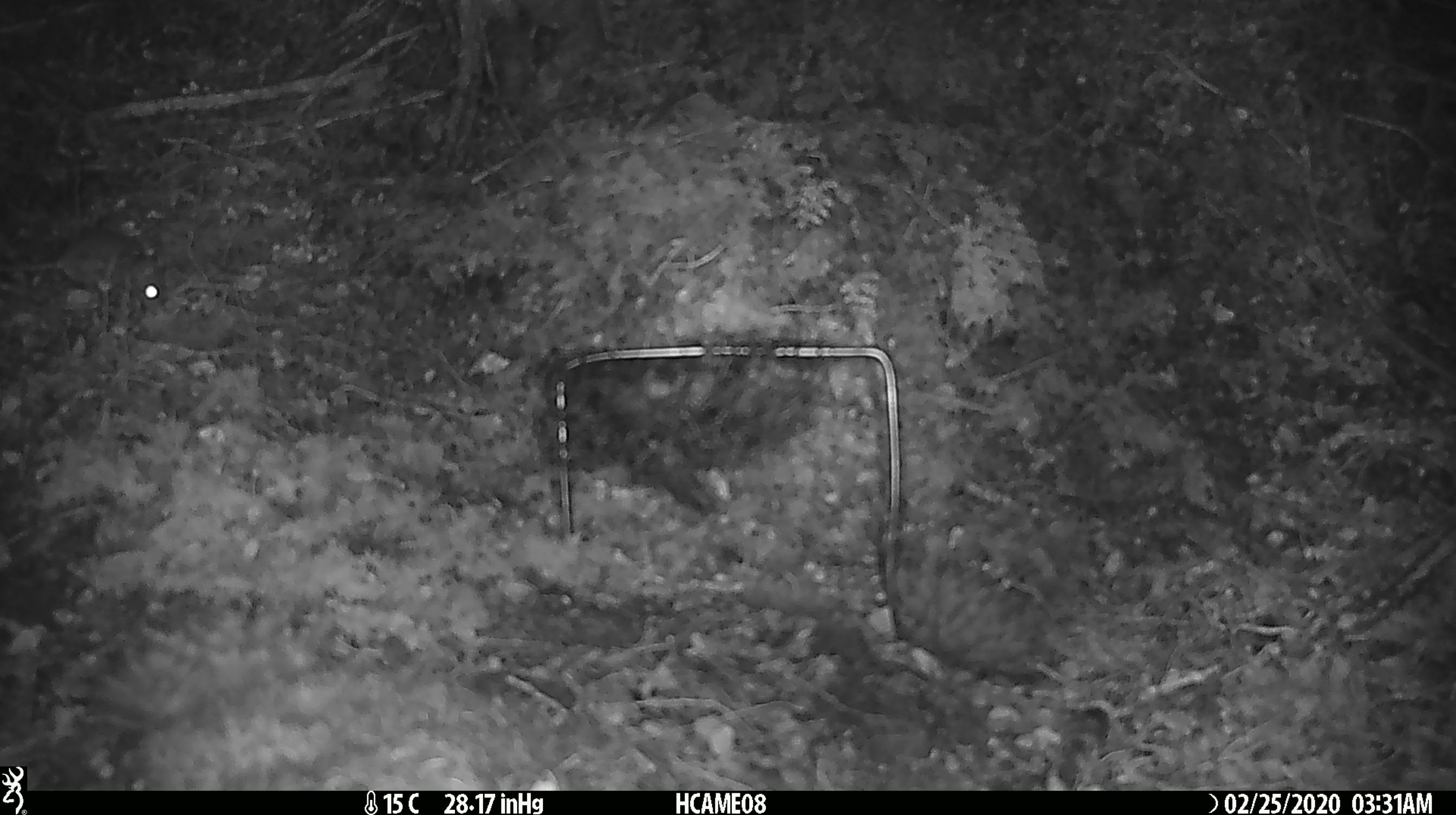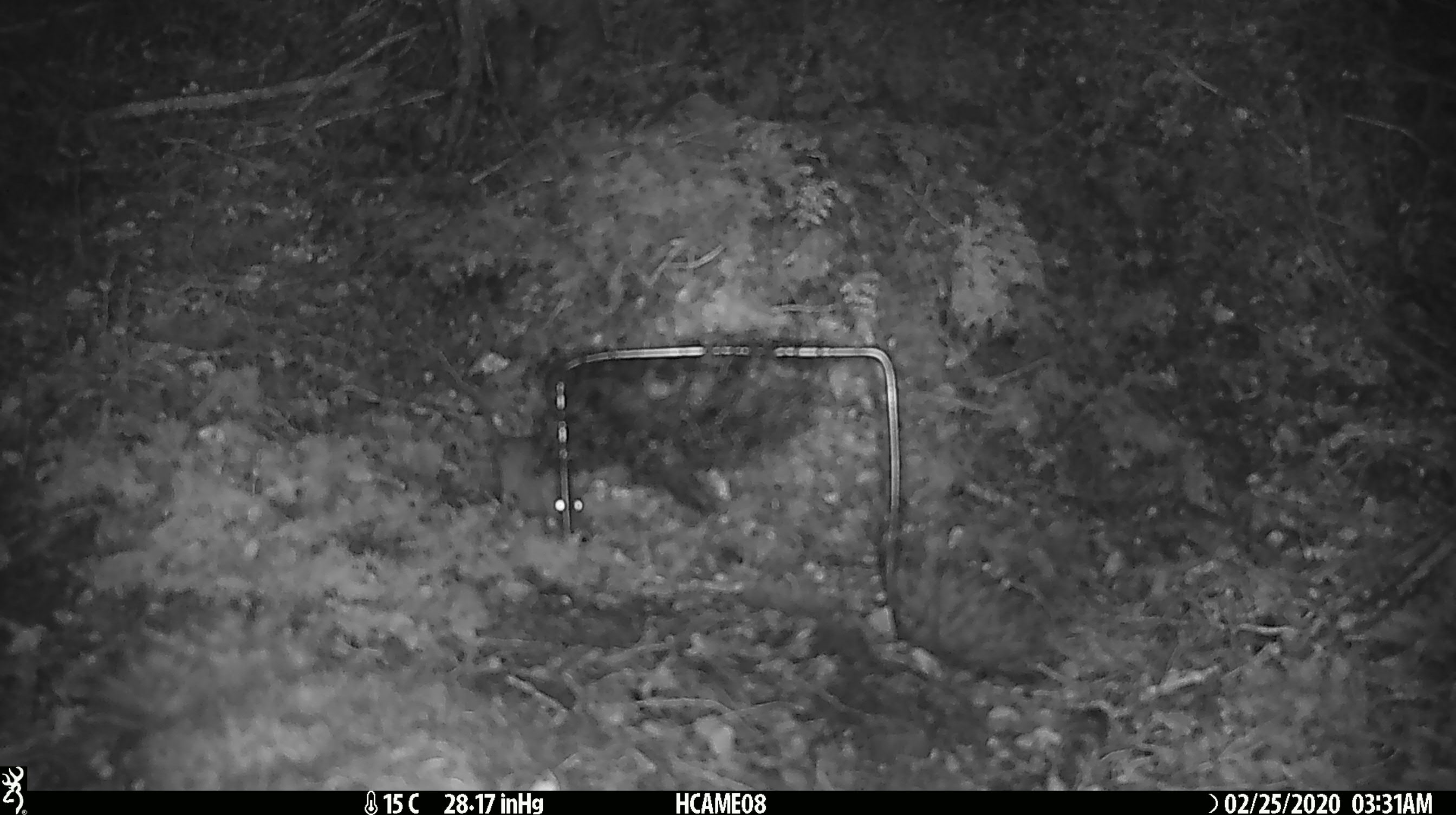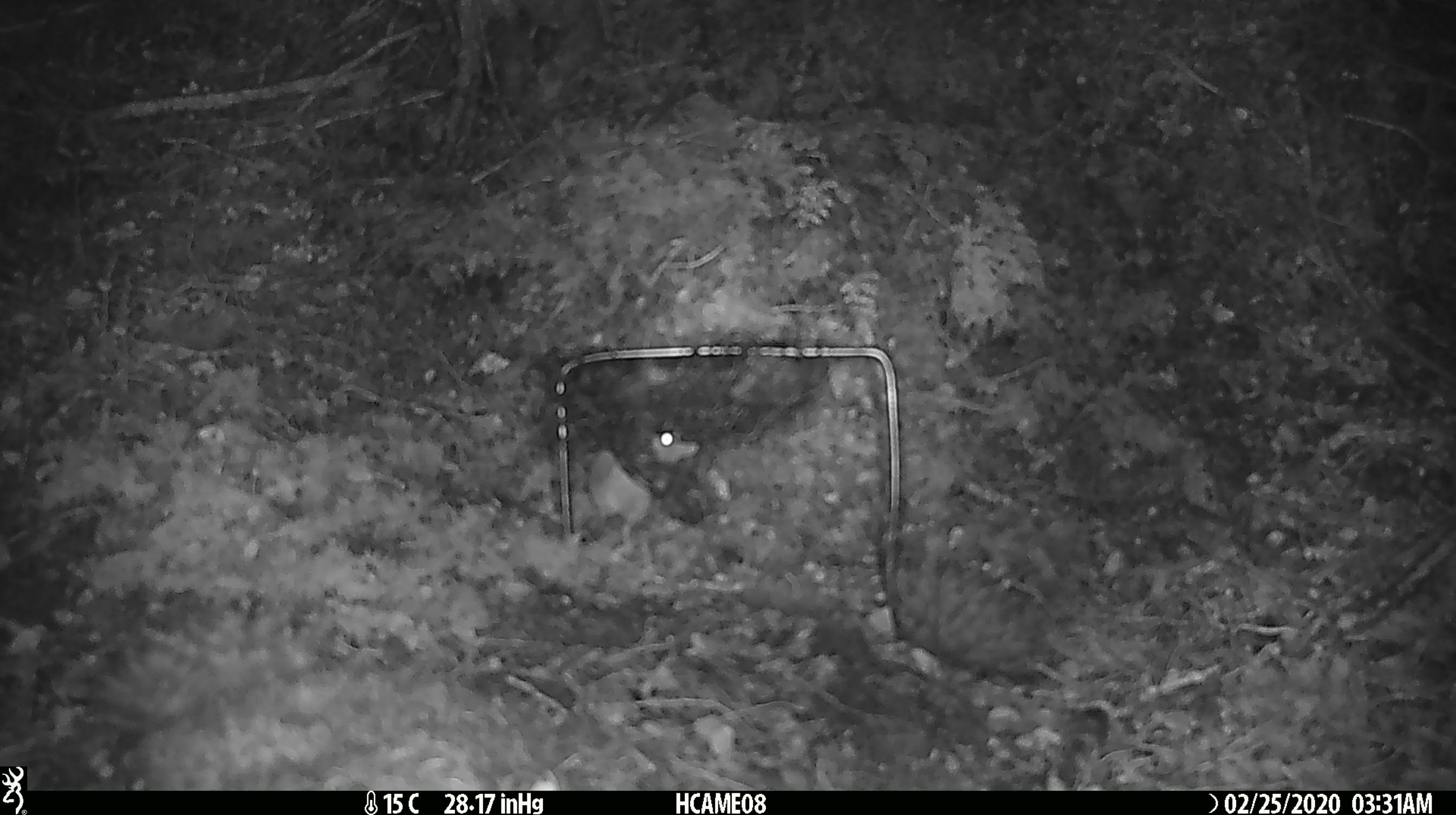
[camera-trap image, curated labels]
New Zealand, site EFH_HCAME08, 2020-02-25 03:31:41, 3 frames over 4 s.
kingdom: Animalia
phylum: Chordata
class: Mammalia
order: Rodentia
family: Muridae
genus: Mus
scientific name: Mus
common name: mouse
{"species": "mouse (Mus)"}